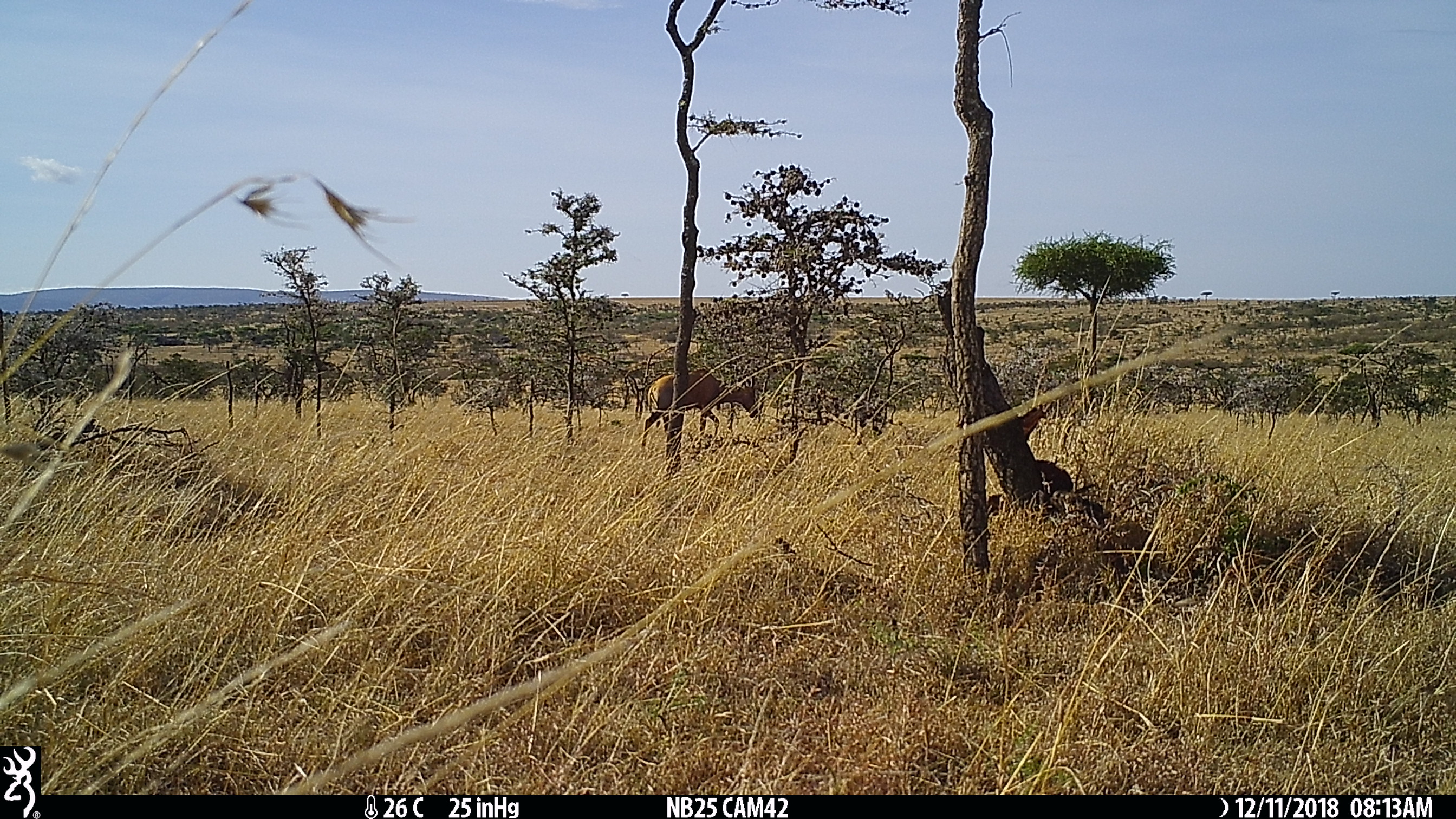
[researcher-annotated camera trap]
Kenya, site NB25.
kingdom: Animalia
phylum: Chordata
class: Mammalia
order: Artiodactyla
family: Bovidae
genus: Damaliscus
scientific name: Damaliscus lunatus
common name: topi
Topi (Damaliscus lunatus).